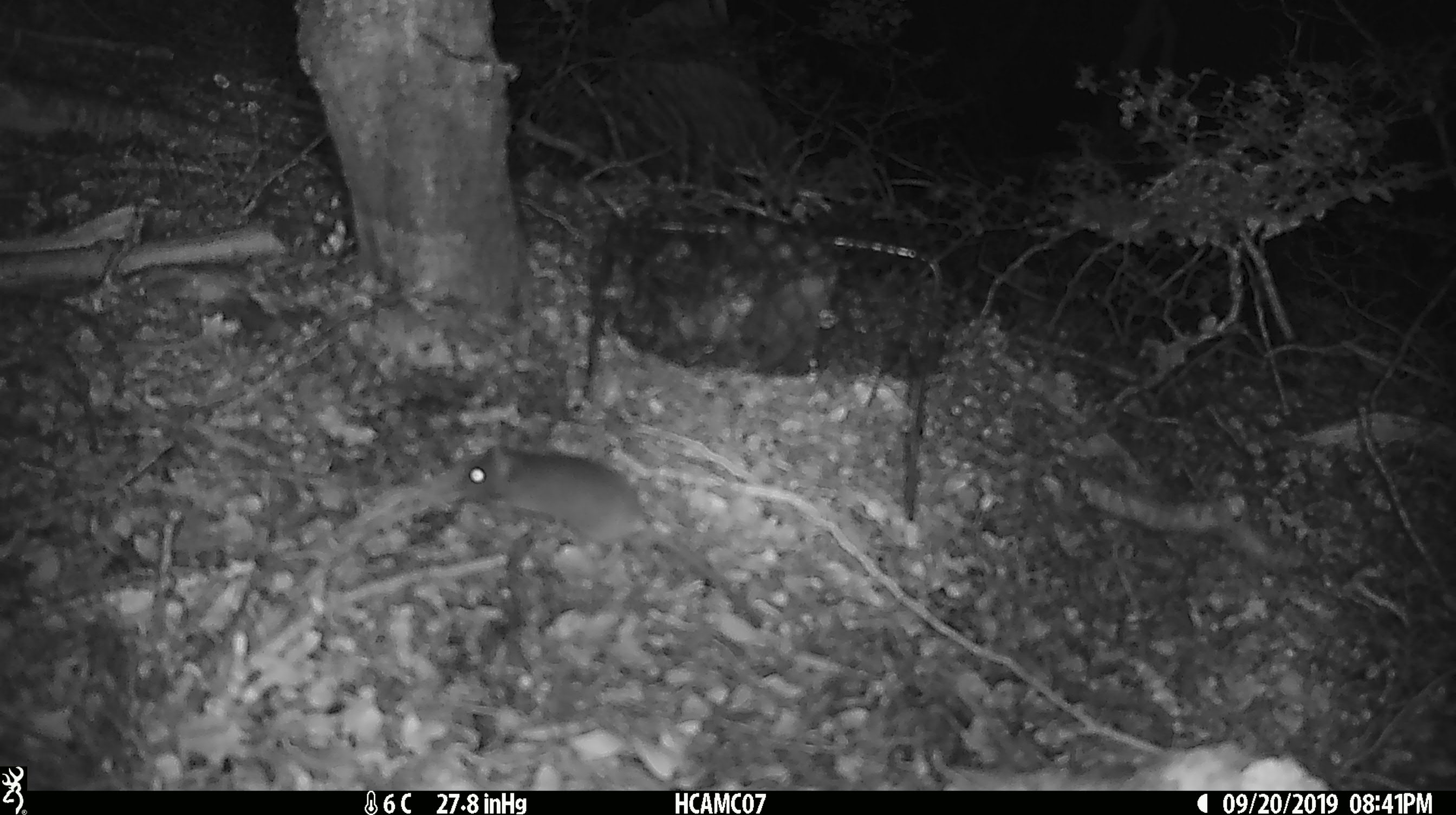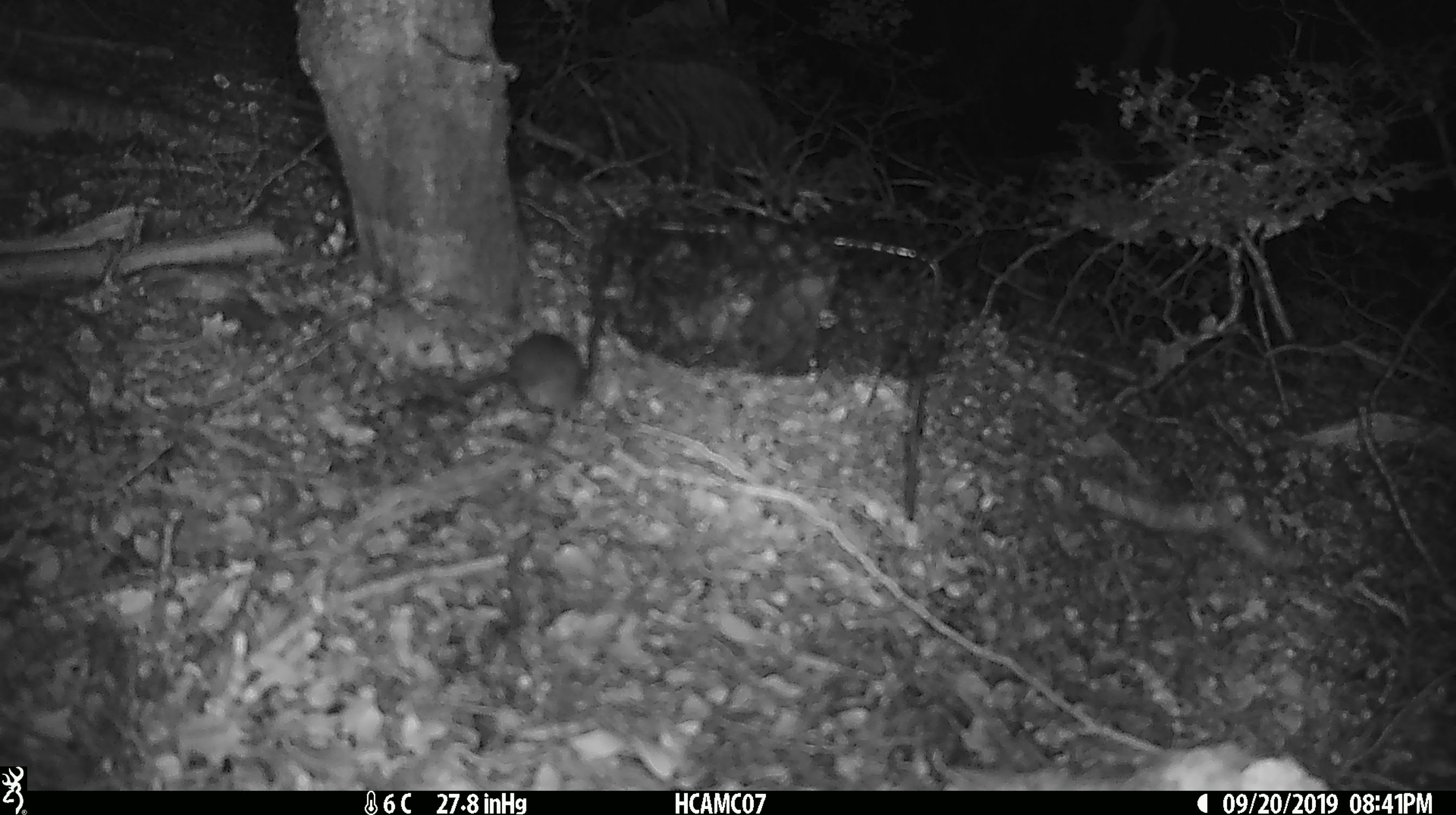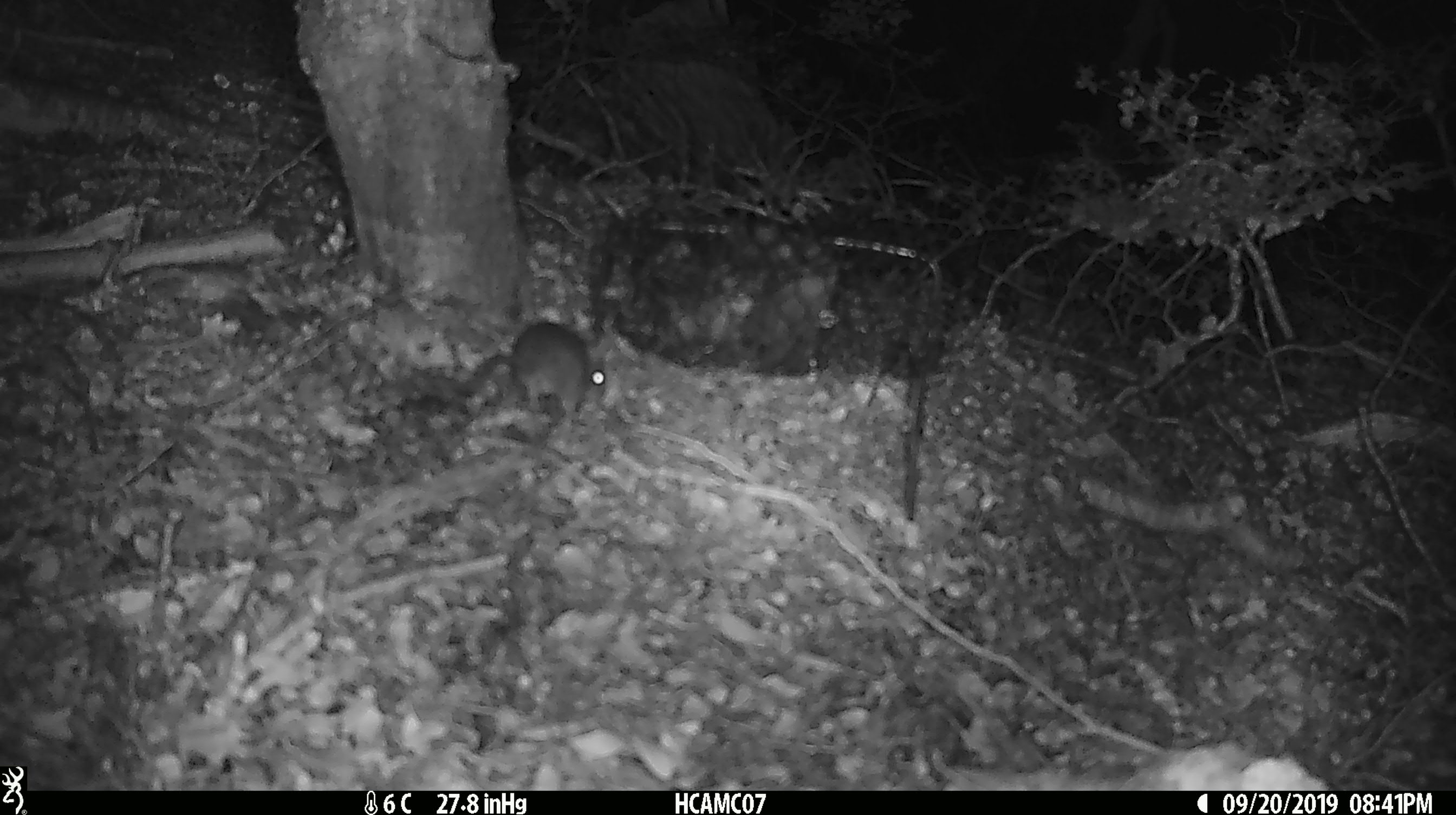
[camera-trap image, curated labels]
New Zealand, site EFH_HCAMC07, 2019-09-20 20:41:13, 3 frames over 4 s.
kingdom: Animalia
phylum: Chordata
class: Mammalia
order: Rodentia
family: Muridae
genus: Mus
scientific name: Mus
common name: mouse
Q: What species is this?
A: Mouse (Mus).